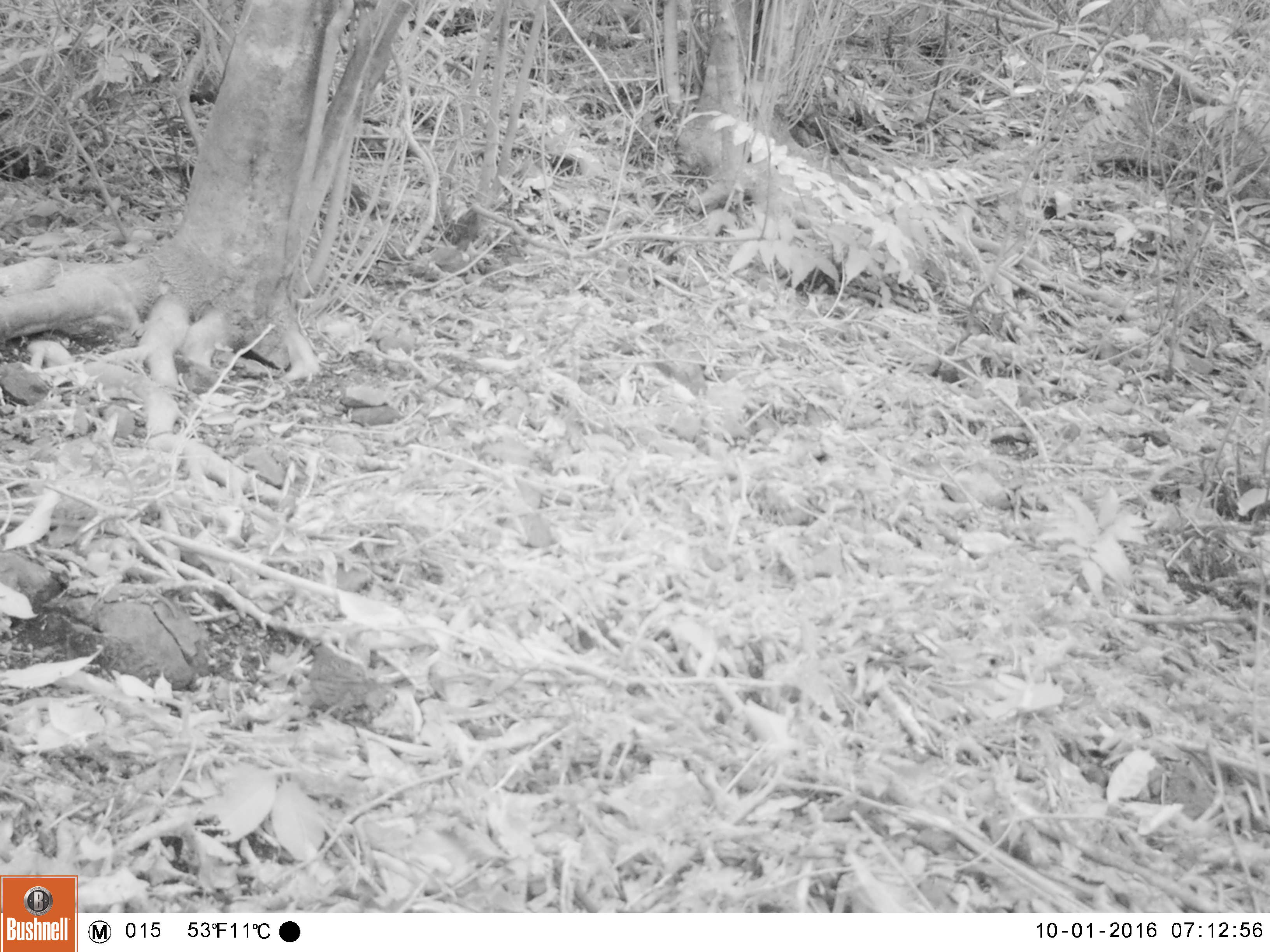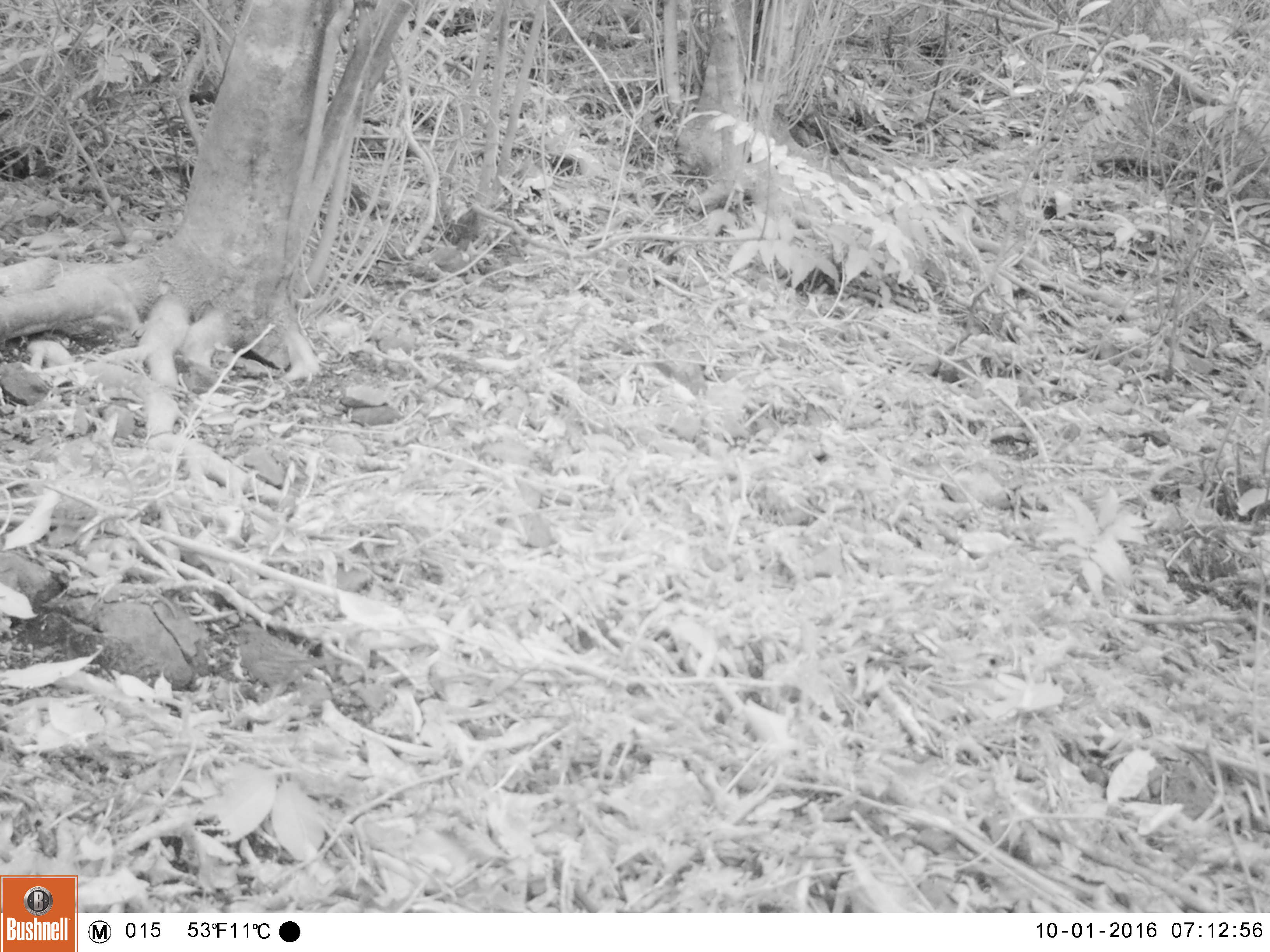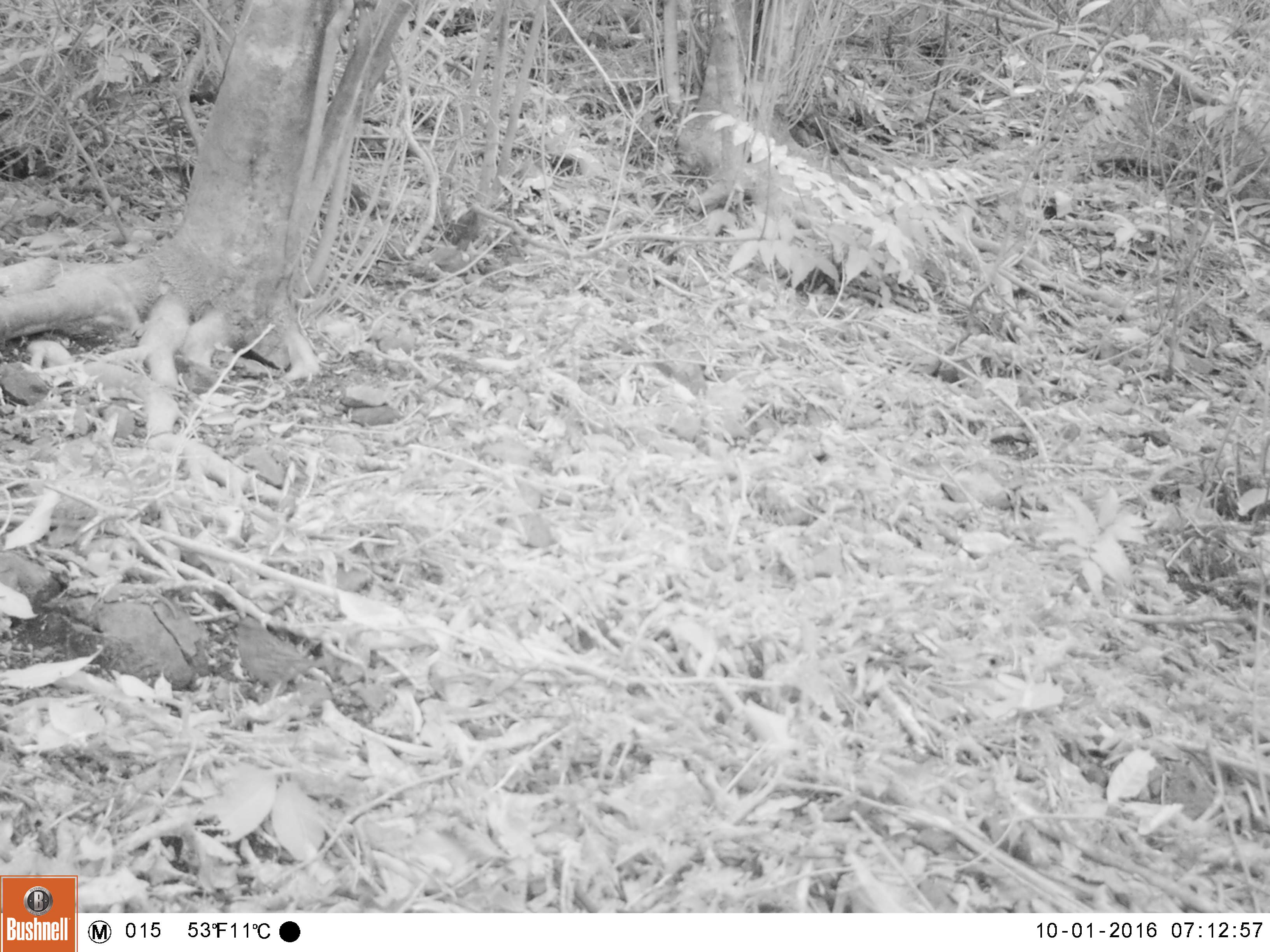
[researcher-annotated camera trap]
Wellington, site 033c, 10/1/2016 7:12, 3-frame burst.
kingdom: Animalia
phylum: Chordata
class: Aves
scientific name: Aves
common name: bird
Bird (Aves).